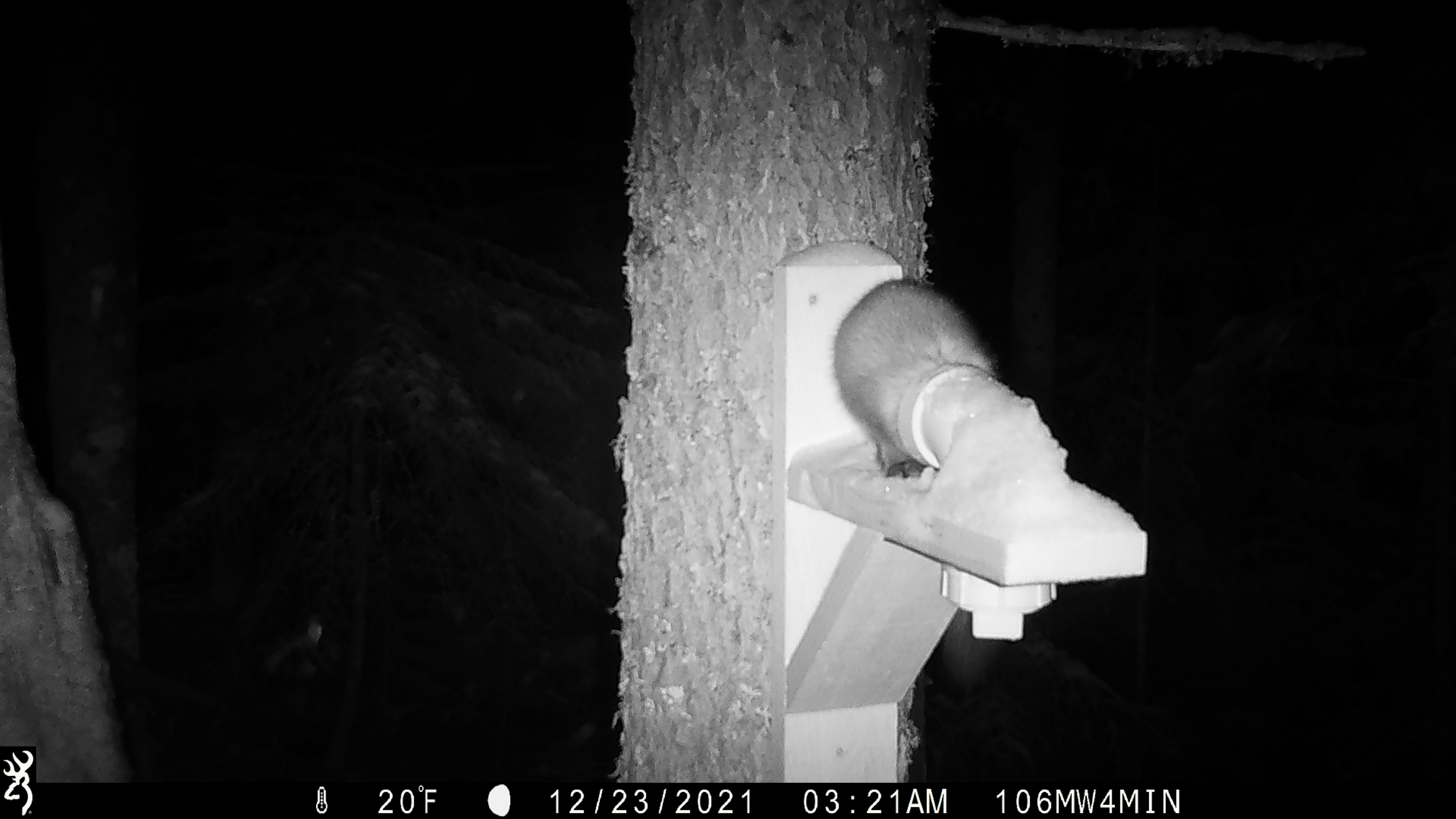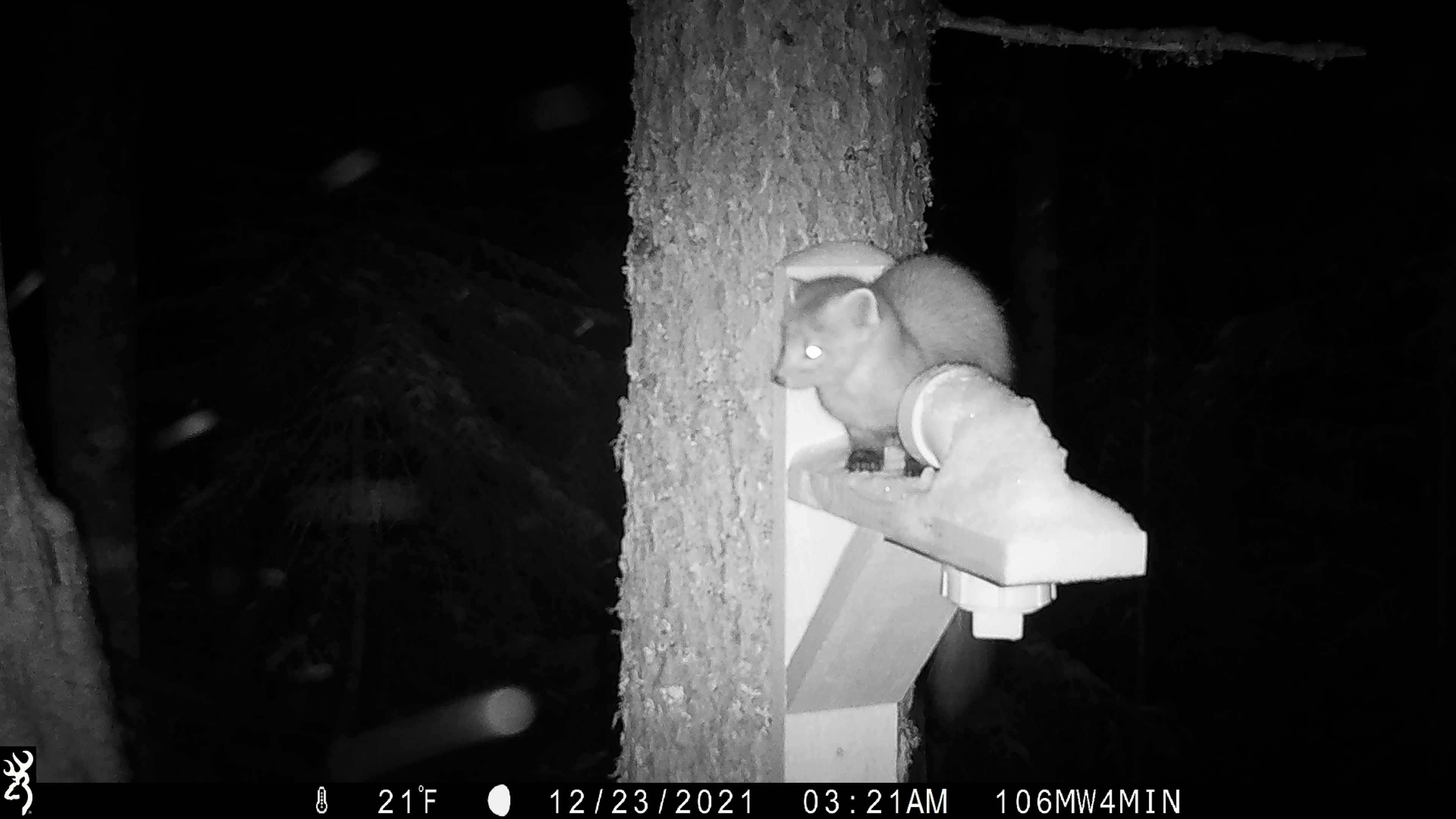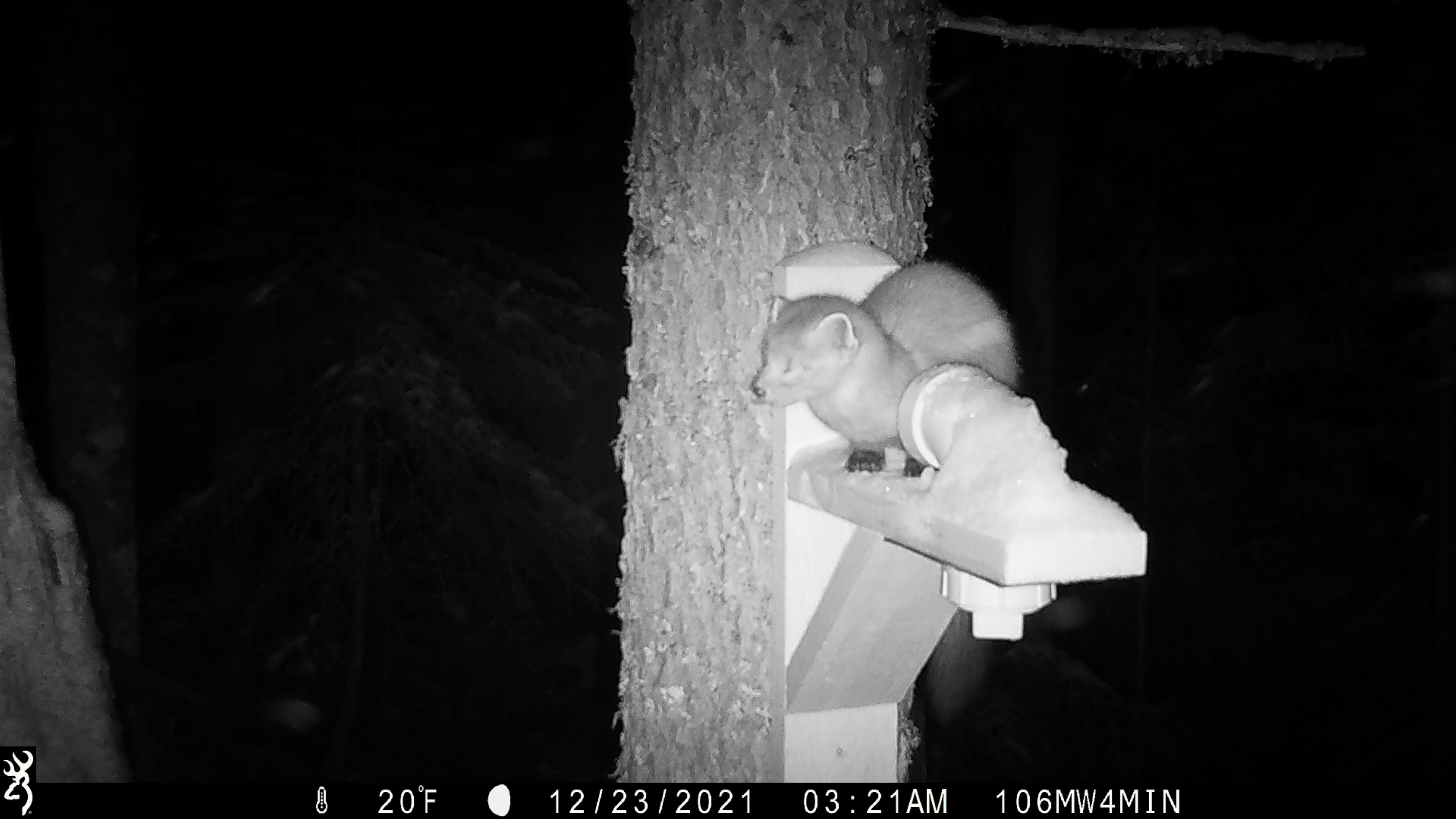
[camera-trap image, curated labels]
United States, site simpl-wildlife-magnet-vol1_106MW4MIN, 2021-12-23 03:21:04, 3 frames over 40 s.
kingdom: Animalia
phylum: Chordata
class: Mammalia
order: Carnivora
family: Mustelidae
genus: Martes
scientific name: Martes americana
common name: american marten